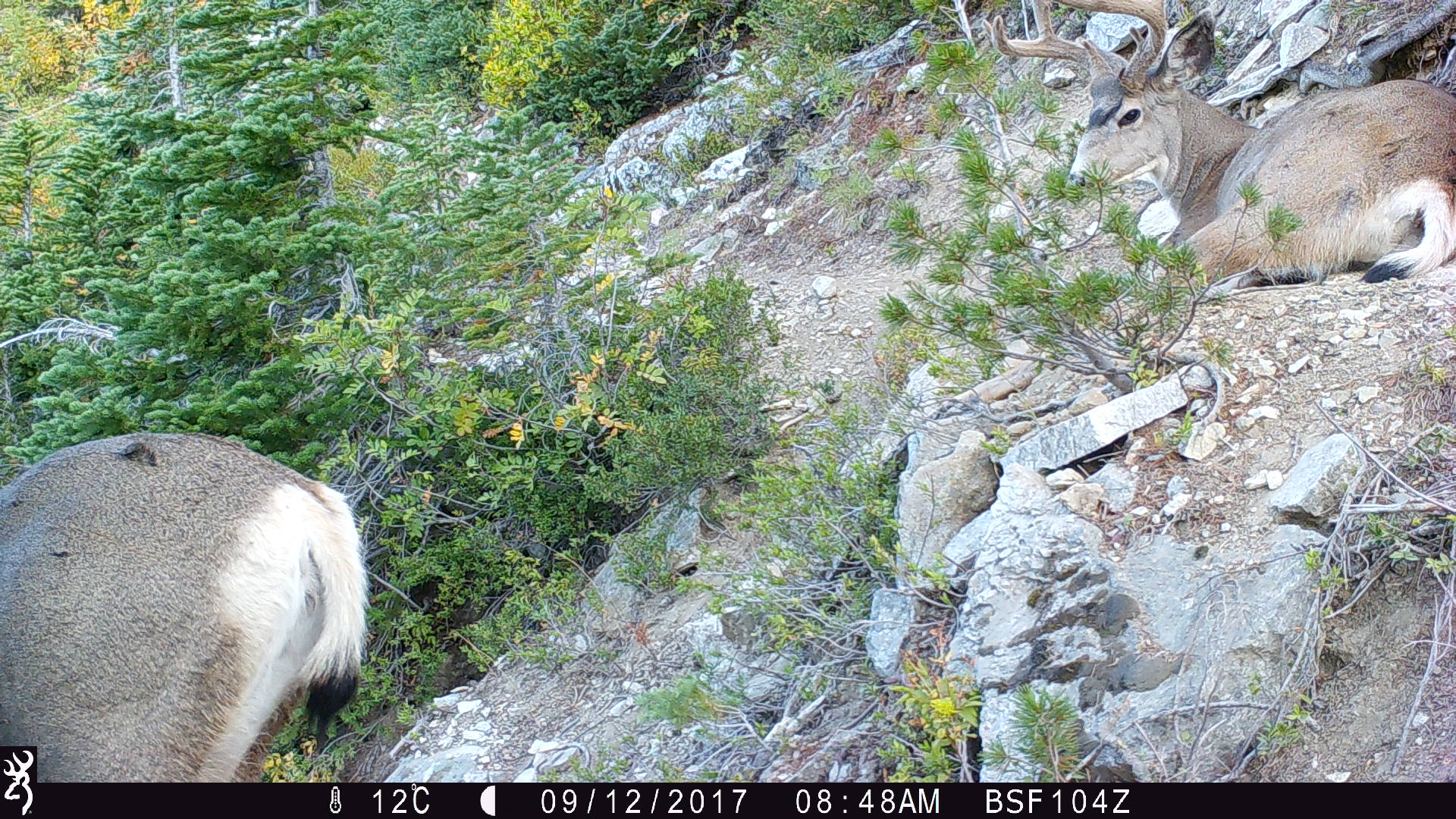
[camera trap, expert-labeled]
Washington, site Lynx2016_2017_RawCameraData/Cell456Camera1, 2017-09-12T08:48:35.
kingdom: Animalia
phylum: Chordata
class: Mammalia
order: Artiodactyla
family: Cervidae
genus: Odocoileus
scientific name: Odocoileus hemionus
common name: mule deer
Odocoileus hemionus (mule deer). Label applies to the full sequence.